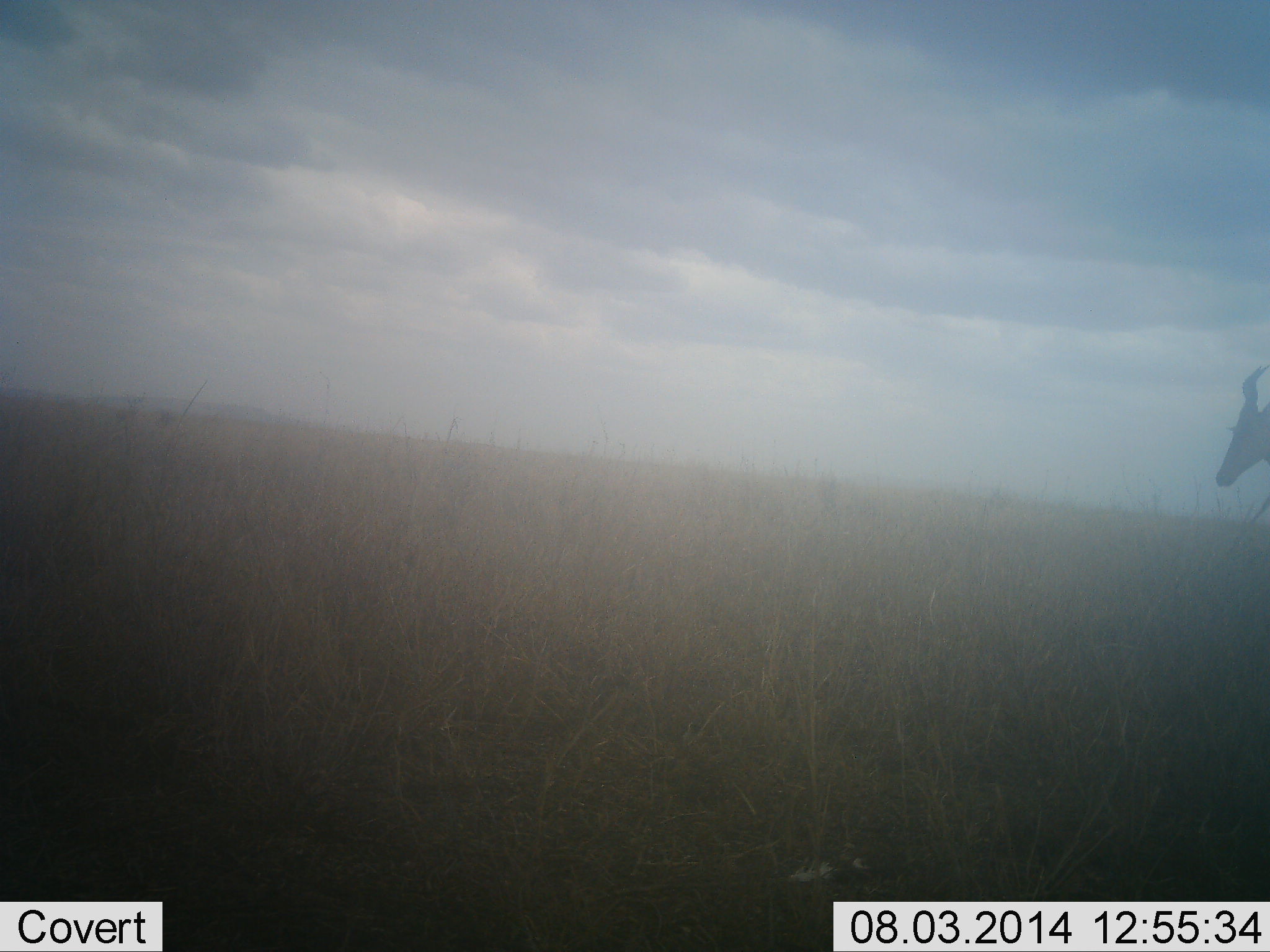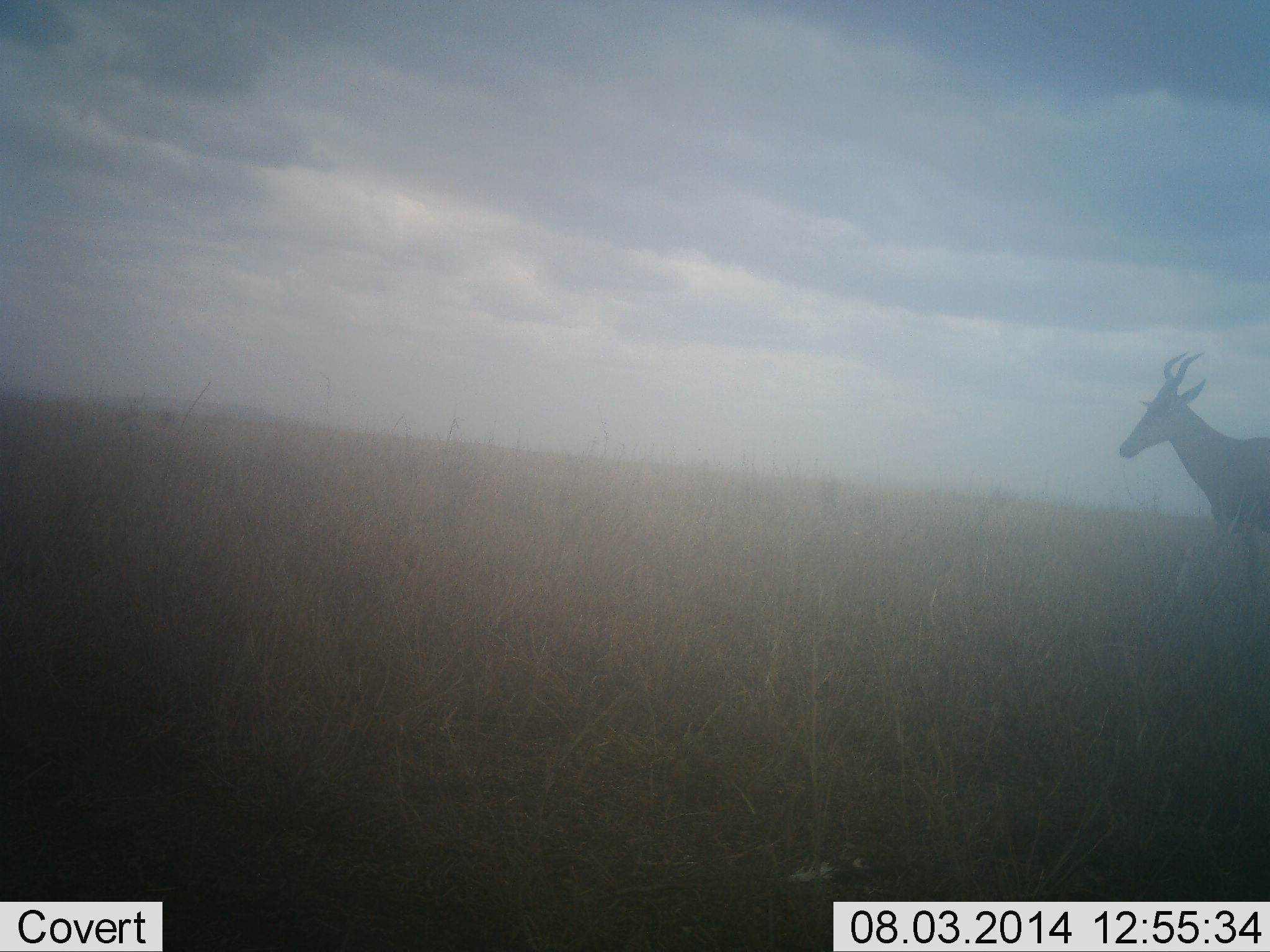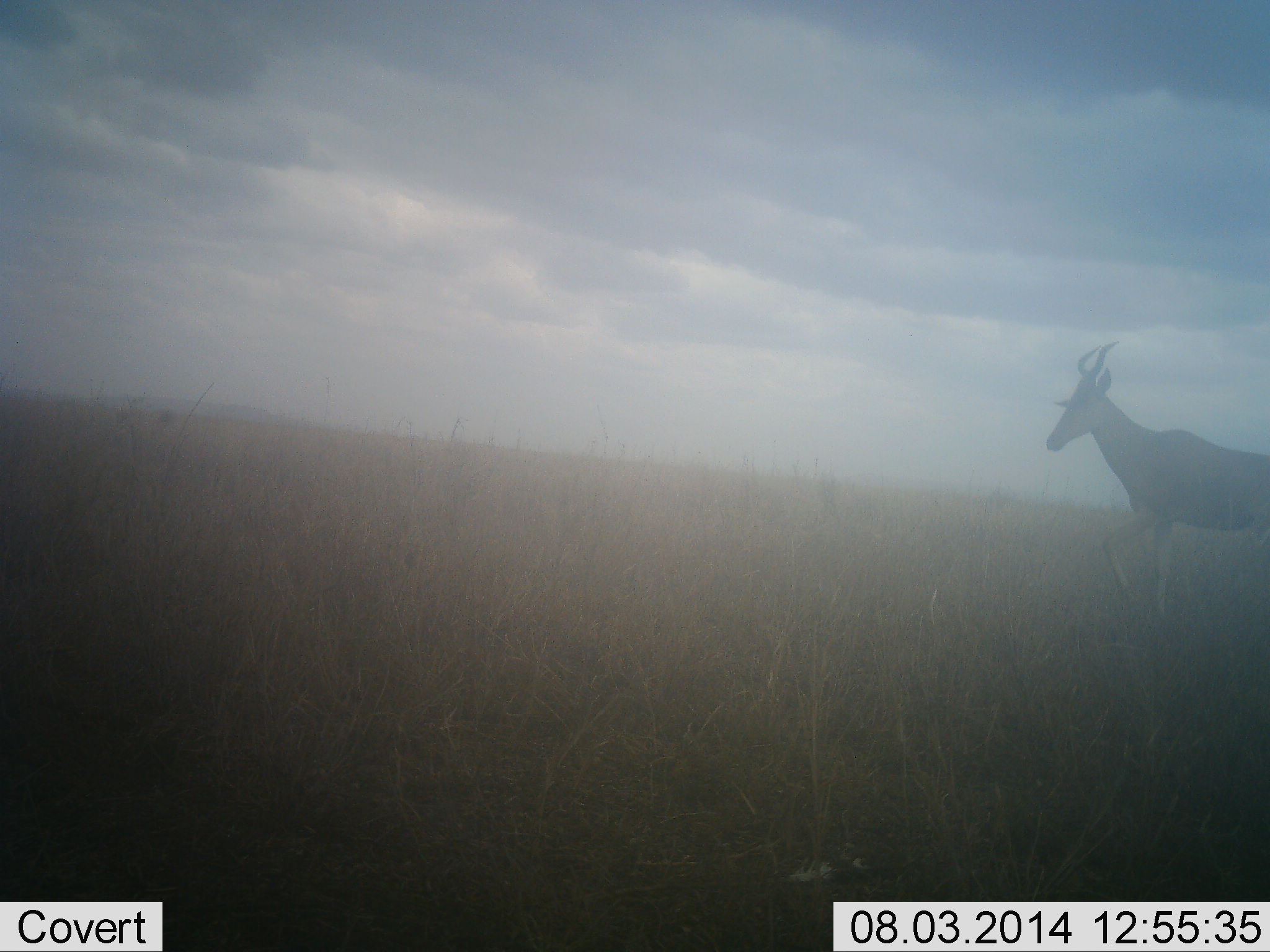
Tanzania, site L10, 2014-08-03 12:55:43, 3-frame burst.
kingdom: Animalia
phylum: Chordata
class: Mammalia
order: Artiodactyla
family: Bovidae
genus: Alcelaphus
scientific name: Alcelaphus buselaphus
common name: hartebeest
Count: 1.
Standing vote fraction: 20%.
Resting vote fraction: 0%.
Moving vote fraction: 90%.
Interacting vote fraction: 0%.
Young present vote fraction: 0%.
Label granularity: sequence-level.